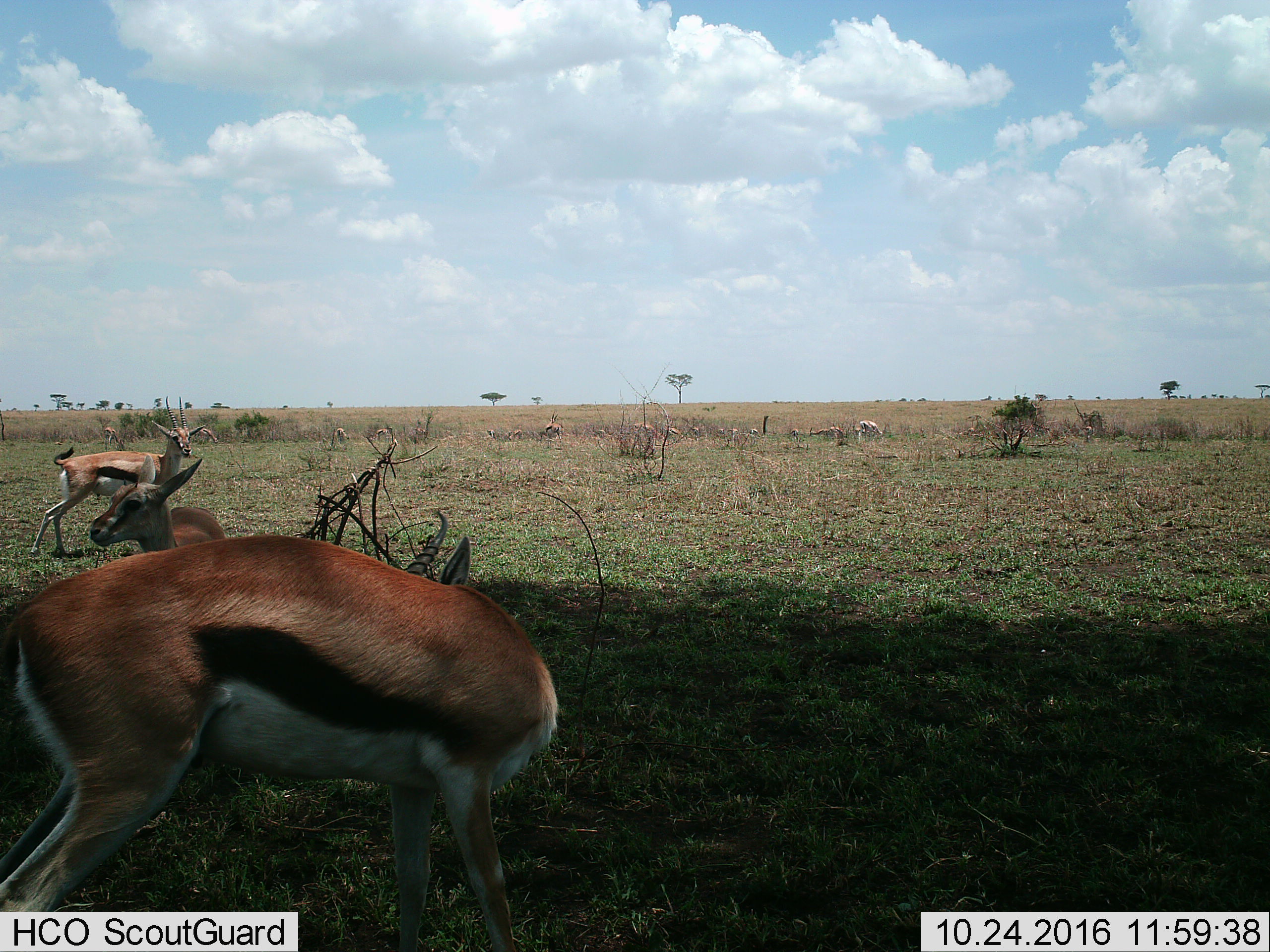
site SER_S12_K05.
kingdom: Animalia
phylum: Chordata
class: Mammalia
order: Artiodactyla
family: Bovidae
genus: Eudorcas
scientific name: Eudorcas thomsonii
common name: thomson's gazelle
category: gazellethomsons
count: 11-50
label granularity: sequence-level